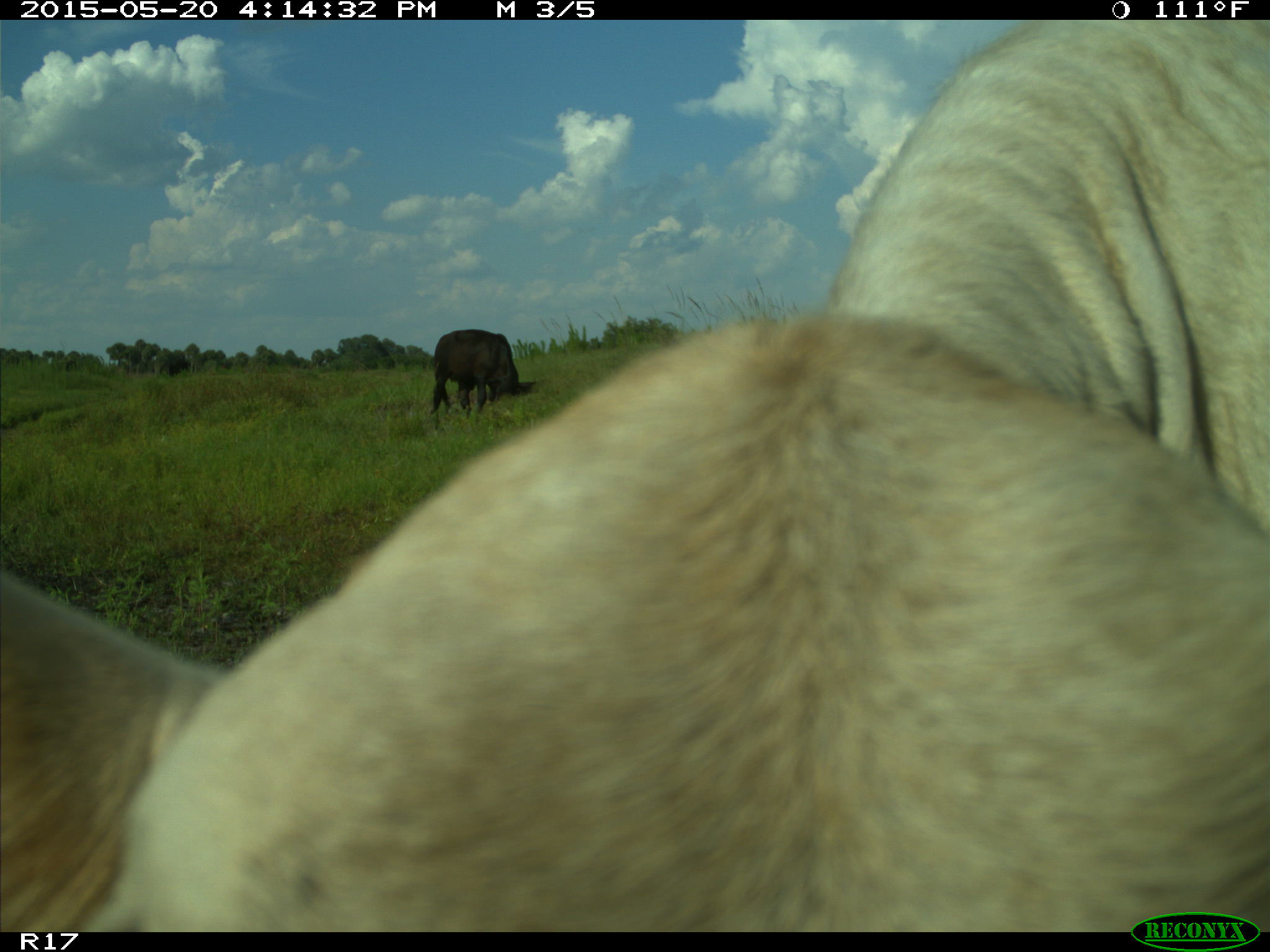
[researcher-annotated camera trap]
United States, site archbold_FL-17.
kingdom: Animalia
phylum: Chordata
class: Mammalia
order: Artiodactyla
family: Bovidae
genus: Bos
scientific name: Bos taurus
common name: domestic cow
Bos taurus (domestic cow).